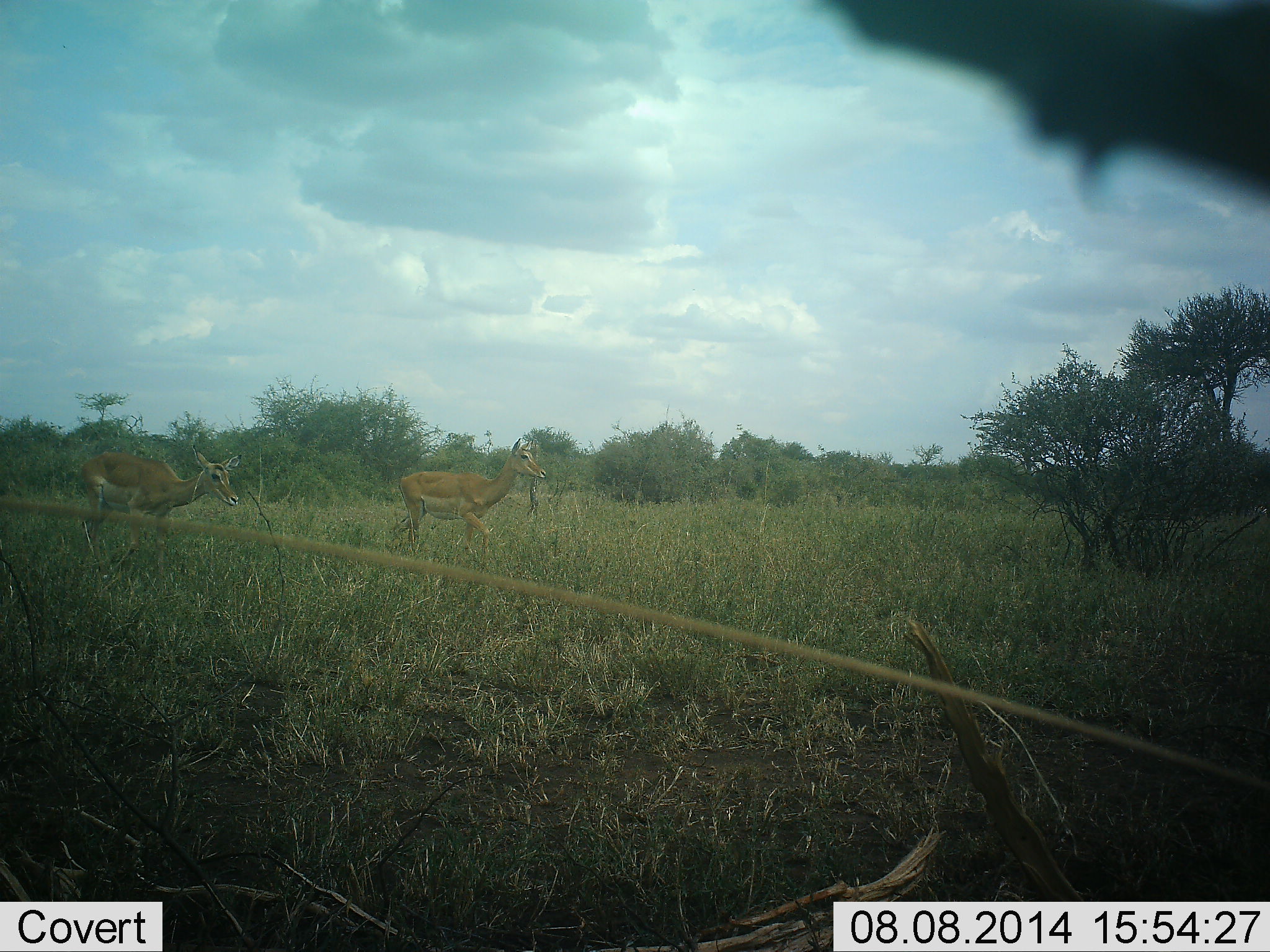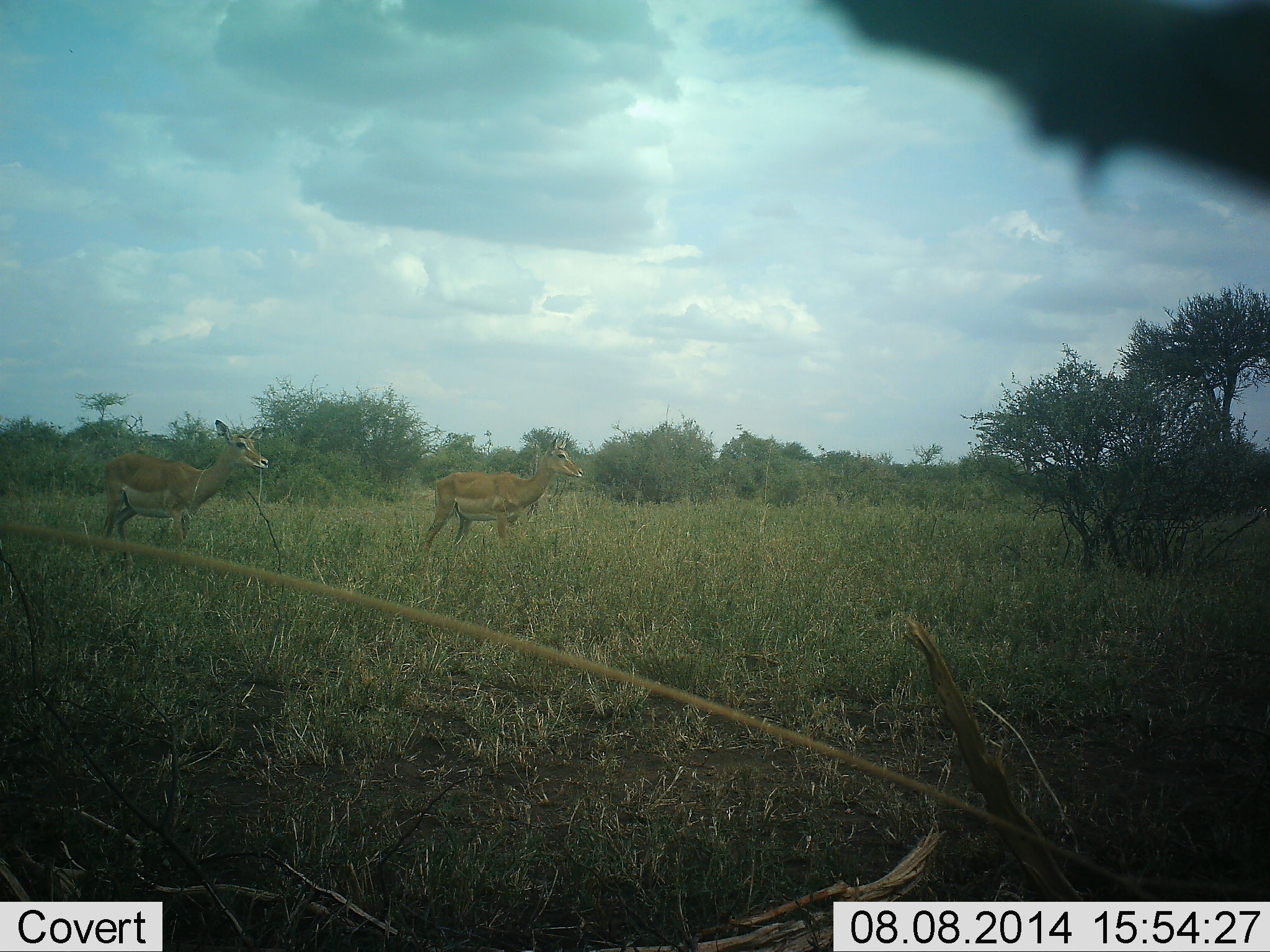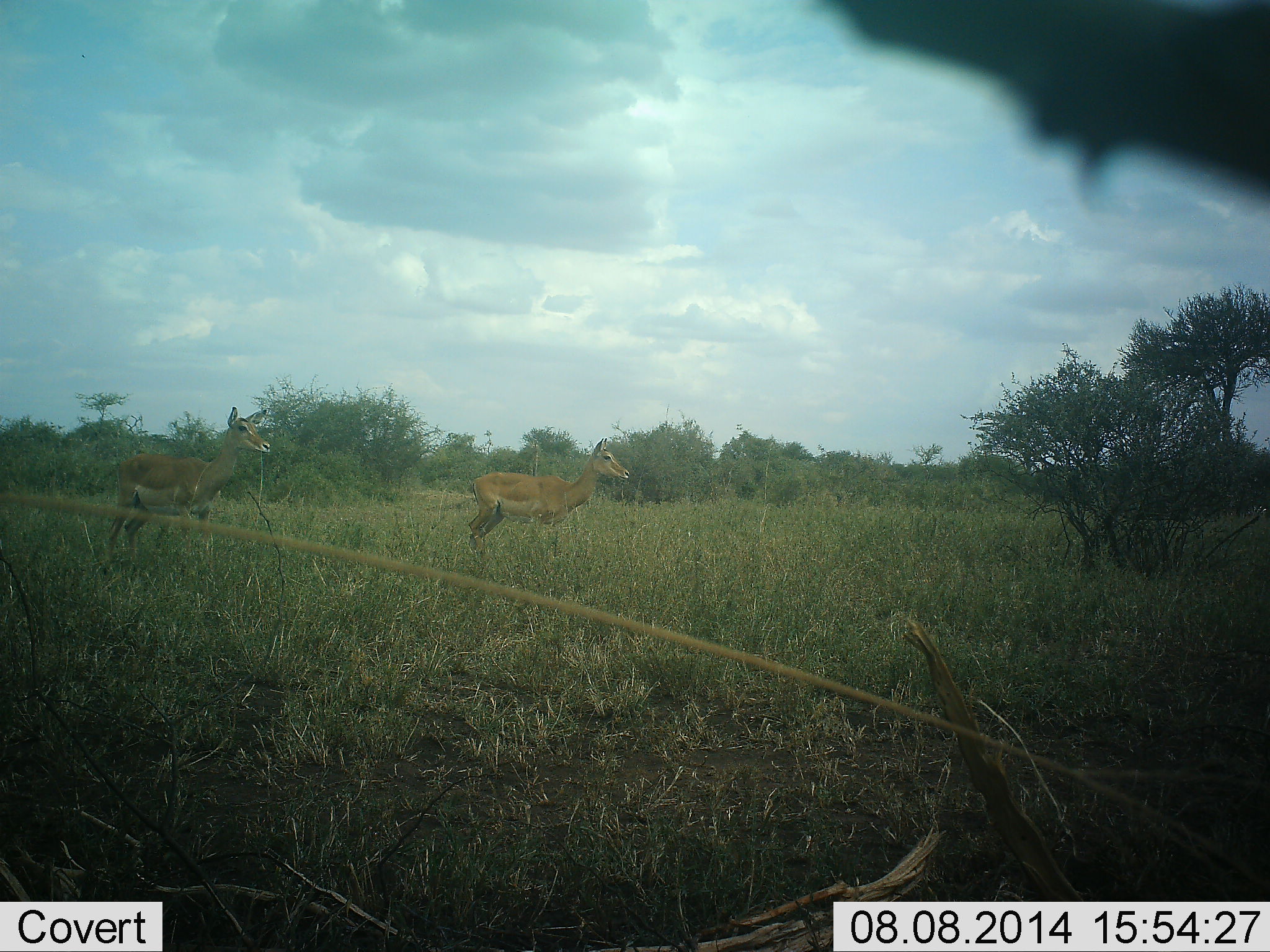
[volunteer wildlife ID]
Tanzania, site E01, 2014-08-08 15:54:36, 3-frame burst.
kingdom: Animalia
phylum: Chordata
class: Mammalia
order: Artiodactyla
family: Bovidae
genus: Aepyceros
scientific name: Aepyceros melampus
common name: impala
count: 2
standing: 0%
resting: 0%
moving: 100%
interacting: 0%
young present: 0%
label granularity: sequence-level